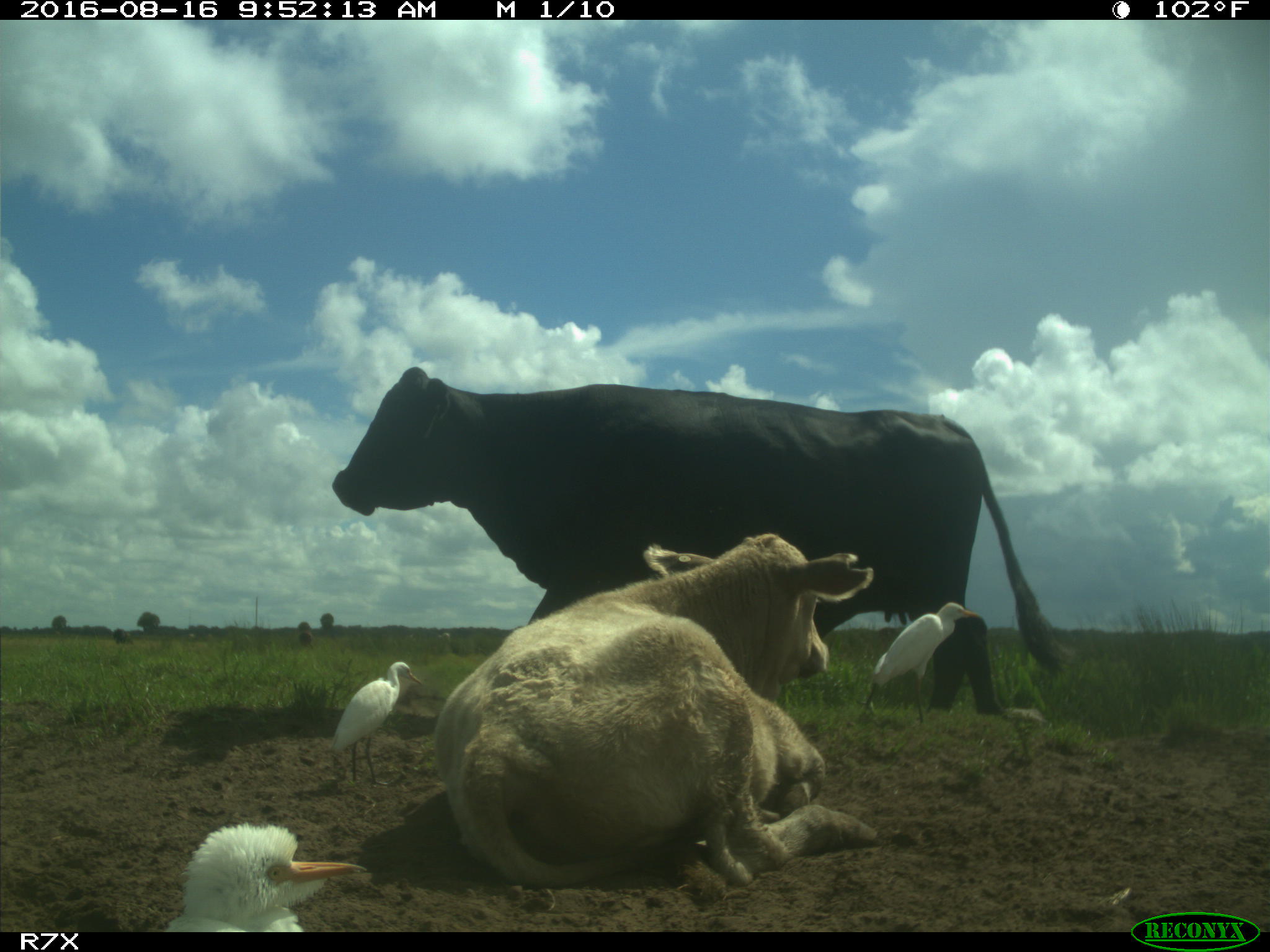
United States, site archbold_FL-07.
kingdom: Animalia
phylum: Chordata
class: Mammalia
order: Artiodactyla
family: Bovidae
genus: Bos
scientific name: Bos taurus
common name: domestic cow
Bos taurus (domestic cow).